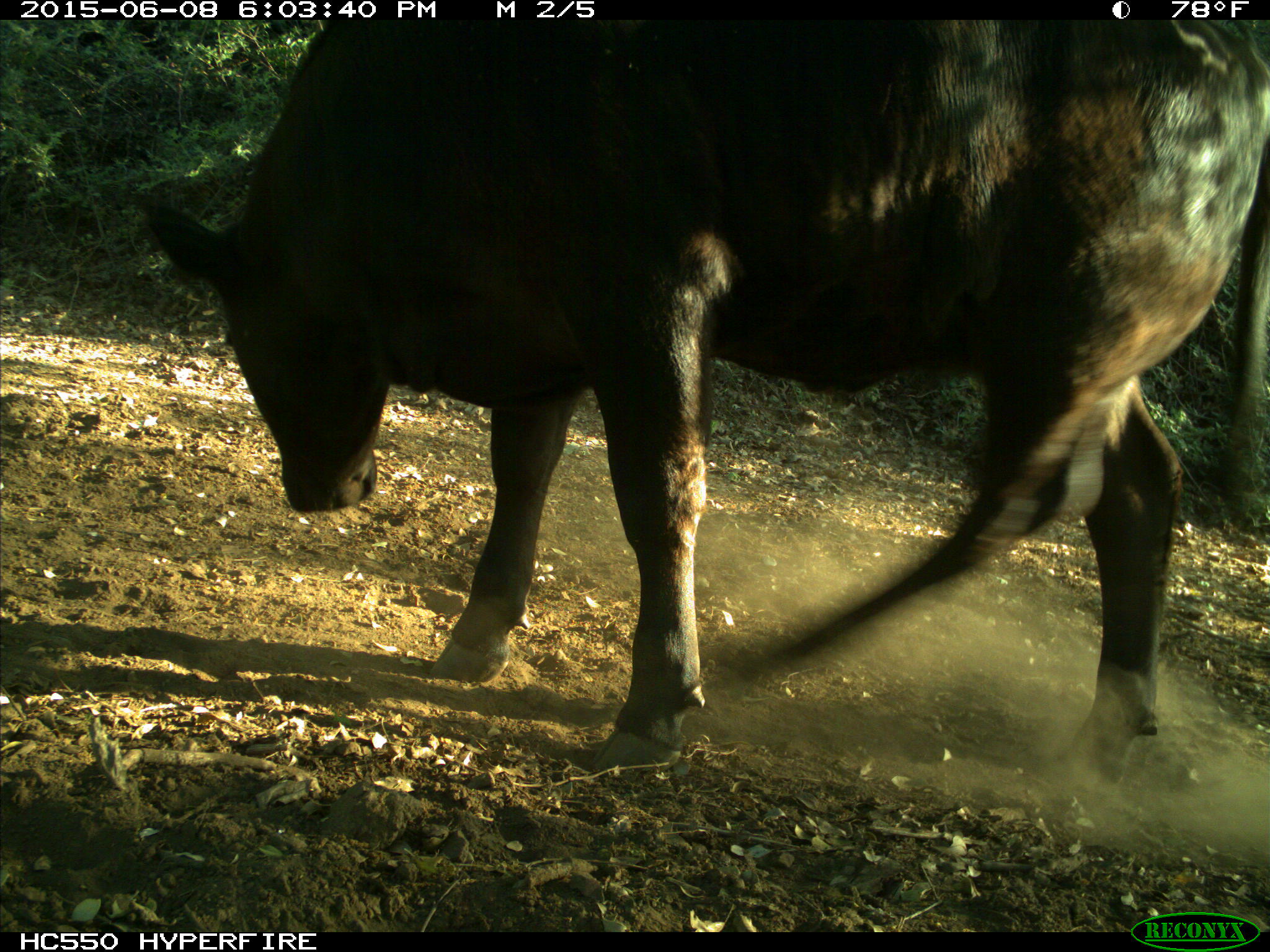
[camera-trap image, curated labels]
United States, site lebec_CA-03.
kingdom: Animalia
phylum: Chordata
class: Mammalia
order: Artiodactyla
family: Bovidae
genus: Bos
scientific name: Bos taurus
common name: domestic cow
Bos taurus (domestic cow).